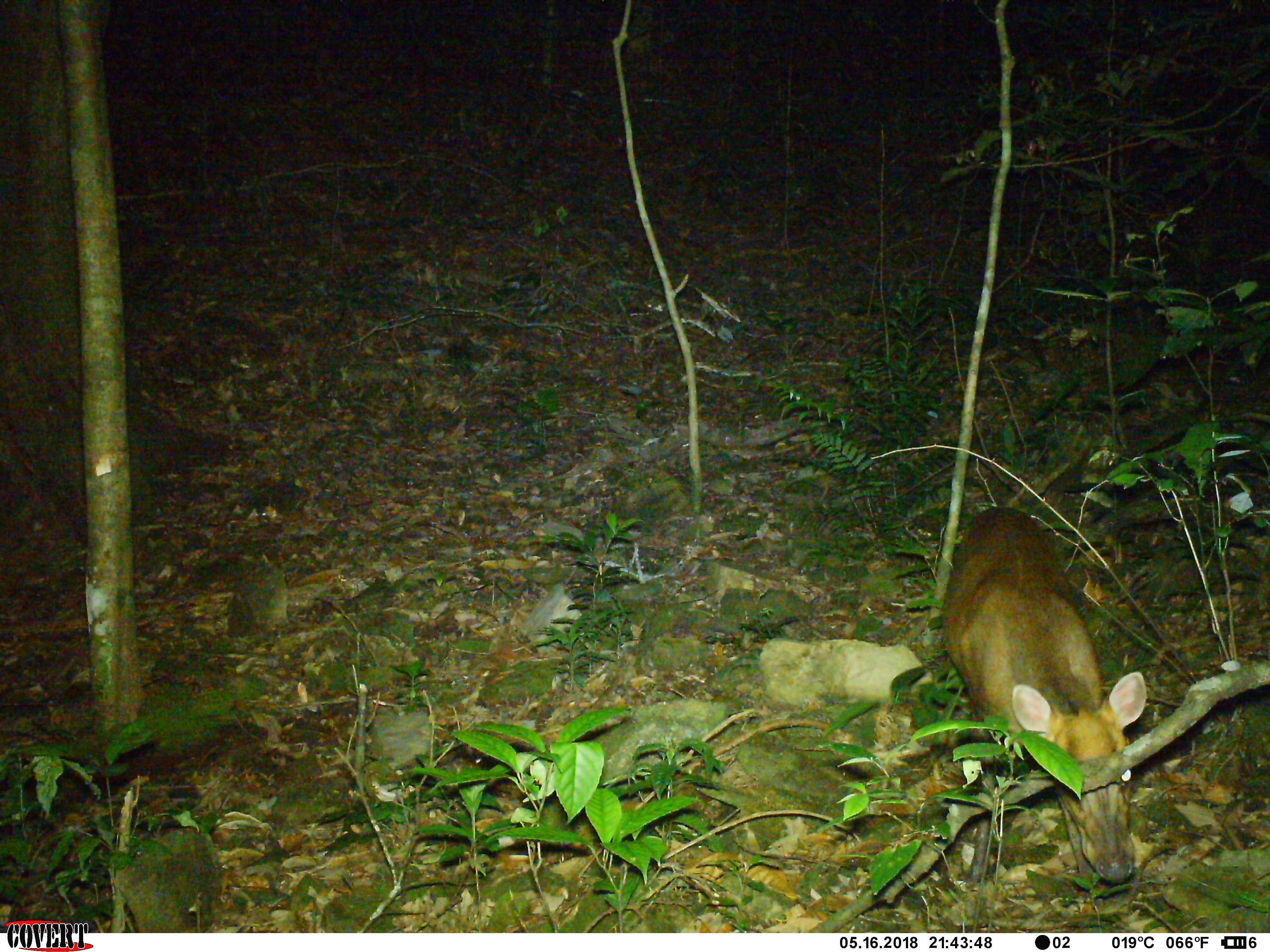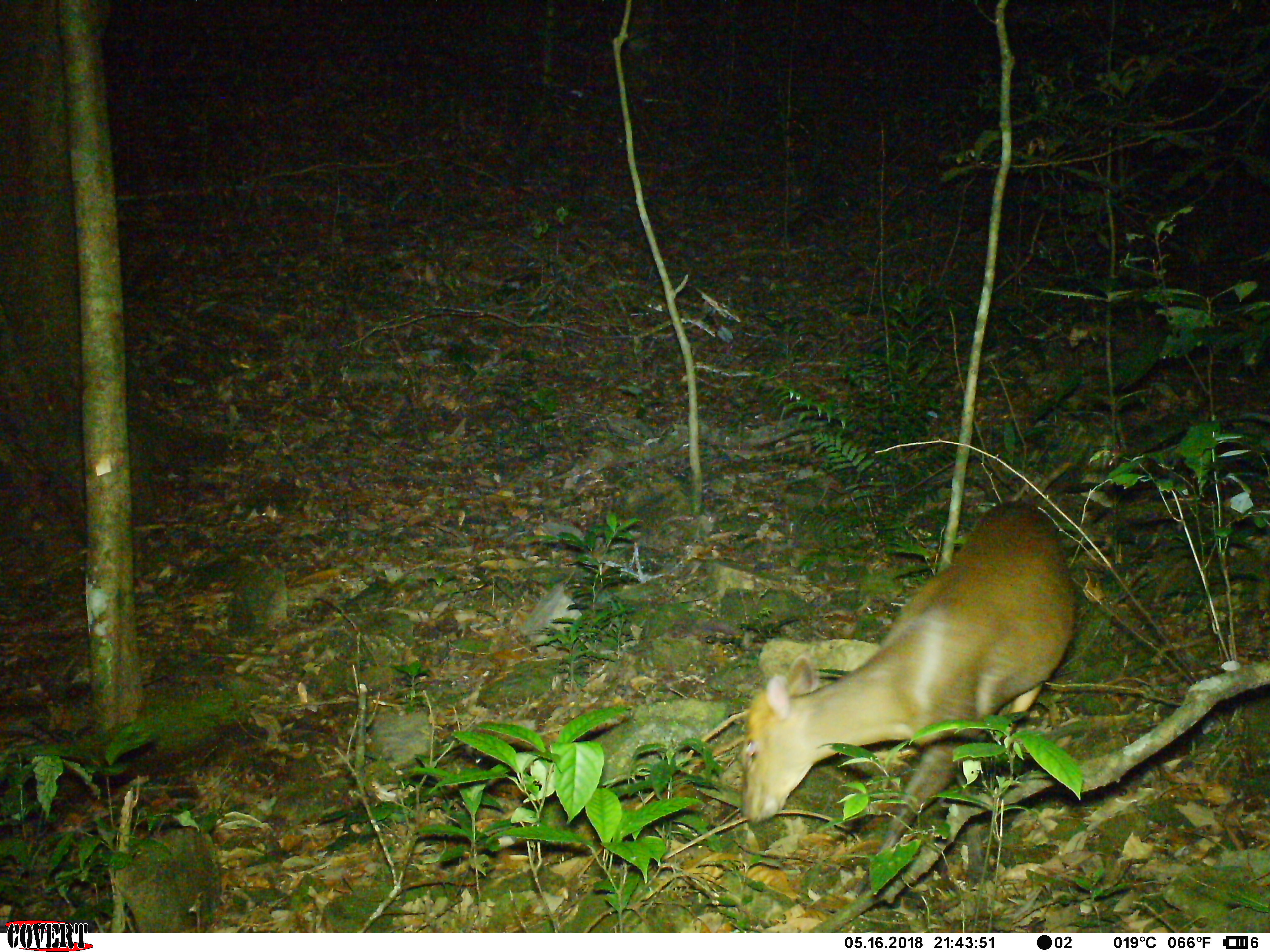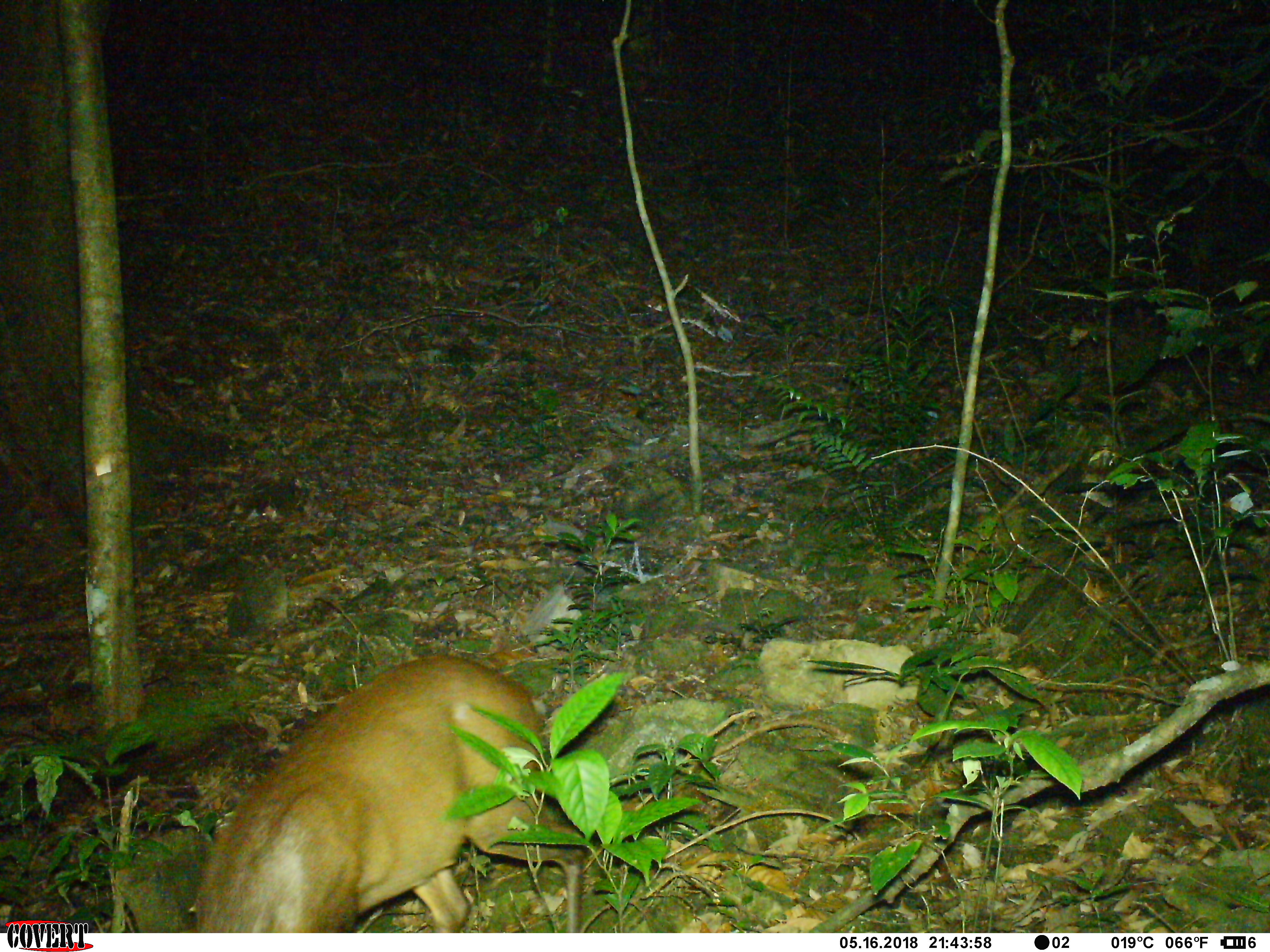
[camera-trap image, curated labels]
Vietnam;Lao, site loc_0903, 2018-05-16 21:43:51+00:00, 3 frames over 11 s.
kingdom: Animalia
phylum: Chordata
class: Mammalia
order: Artiodactyla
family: Cervidae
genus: Muntiacus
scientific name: Muntiacus rooseveltorum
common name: roosevelt's muntjac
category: roosevelts muntjac group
Roosevelts muntjac group (roosevelt's muntjac) (Muntiacus rooseveltorum). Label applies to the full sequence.